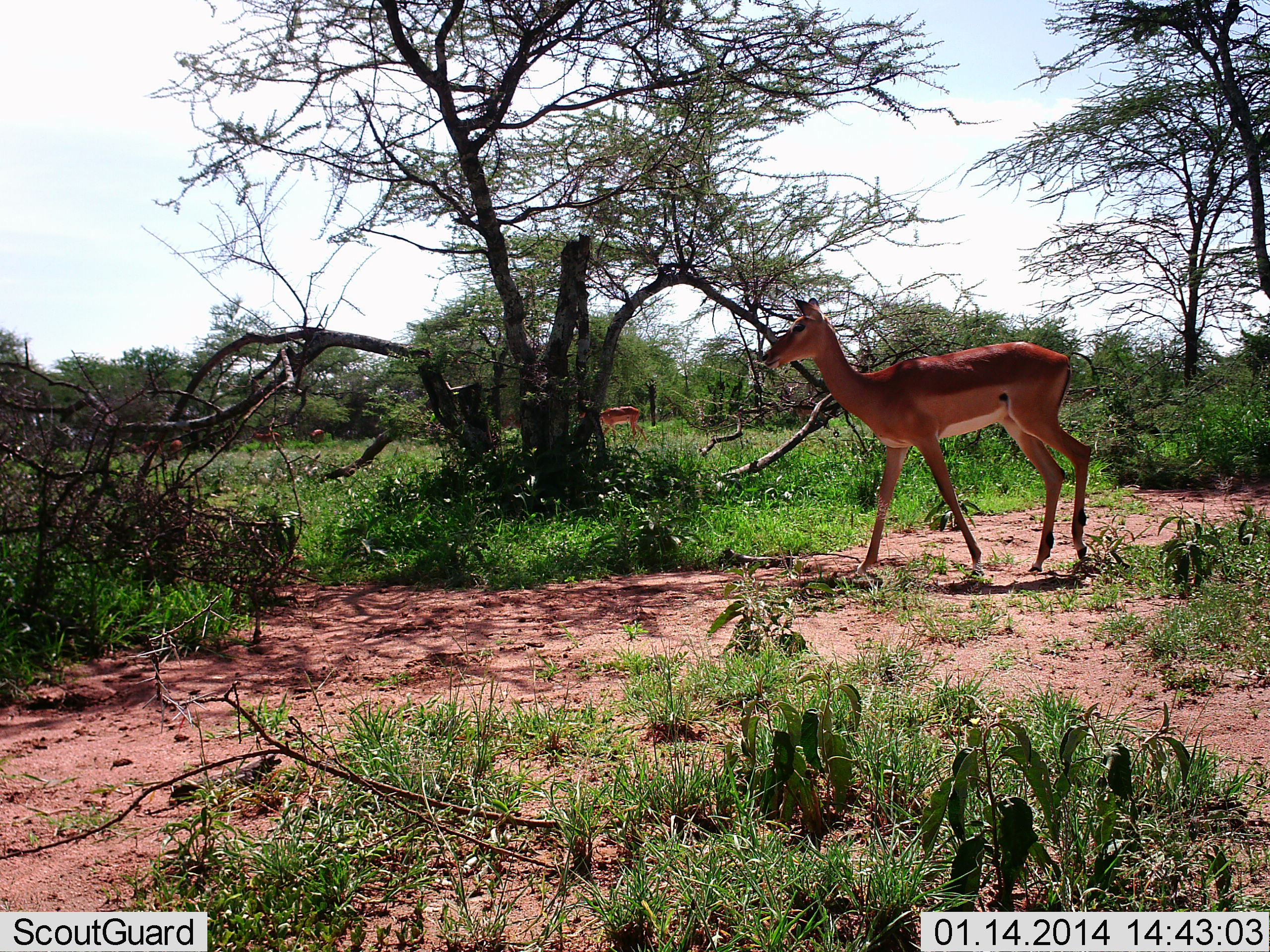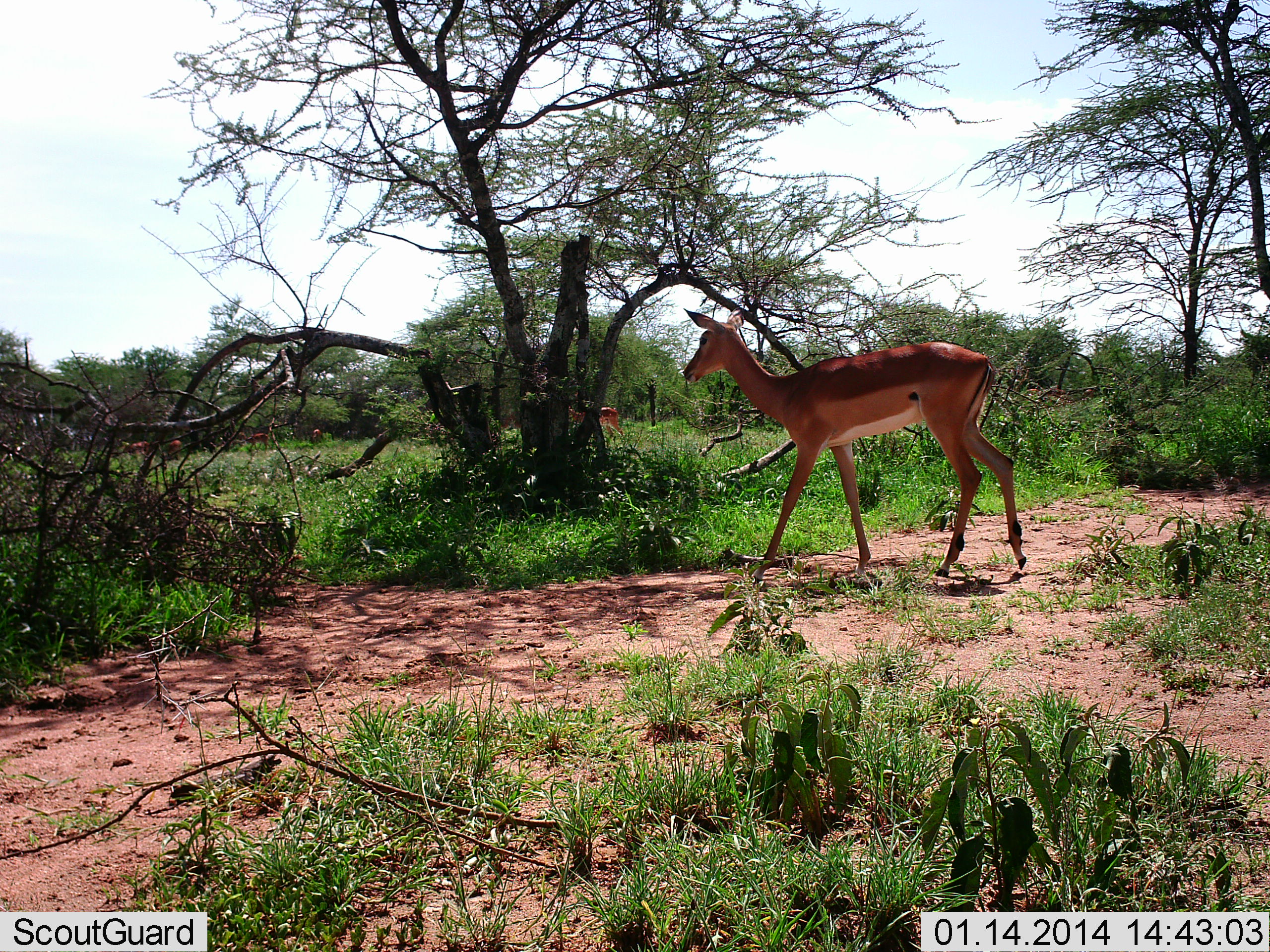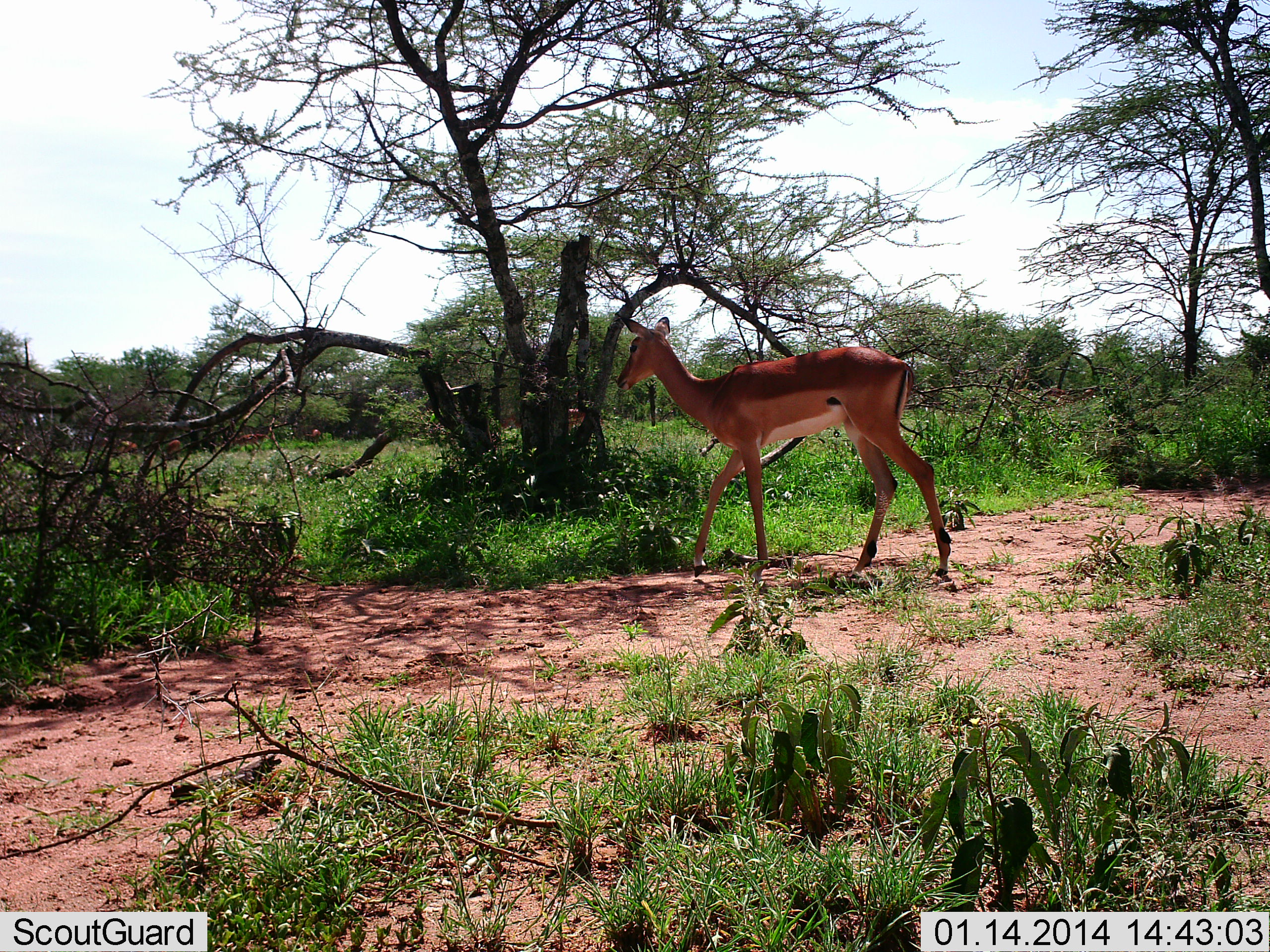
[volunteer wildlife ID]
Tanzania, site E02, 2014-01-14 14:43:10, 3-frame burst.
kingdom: Animalia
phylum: Chordata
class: Mammalia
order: Artiodactyla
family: Bovidae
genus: Aepyceros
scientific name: Aepyceros melampus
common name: impala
Impala (Aepyceros melampus), count 6. Behavior (volunteer vote fractions): standing 10%, resting 0%, moving 100%, interacting 0%. Young present (vote fraction): 0%. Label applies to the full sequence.